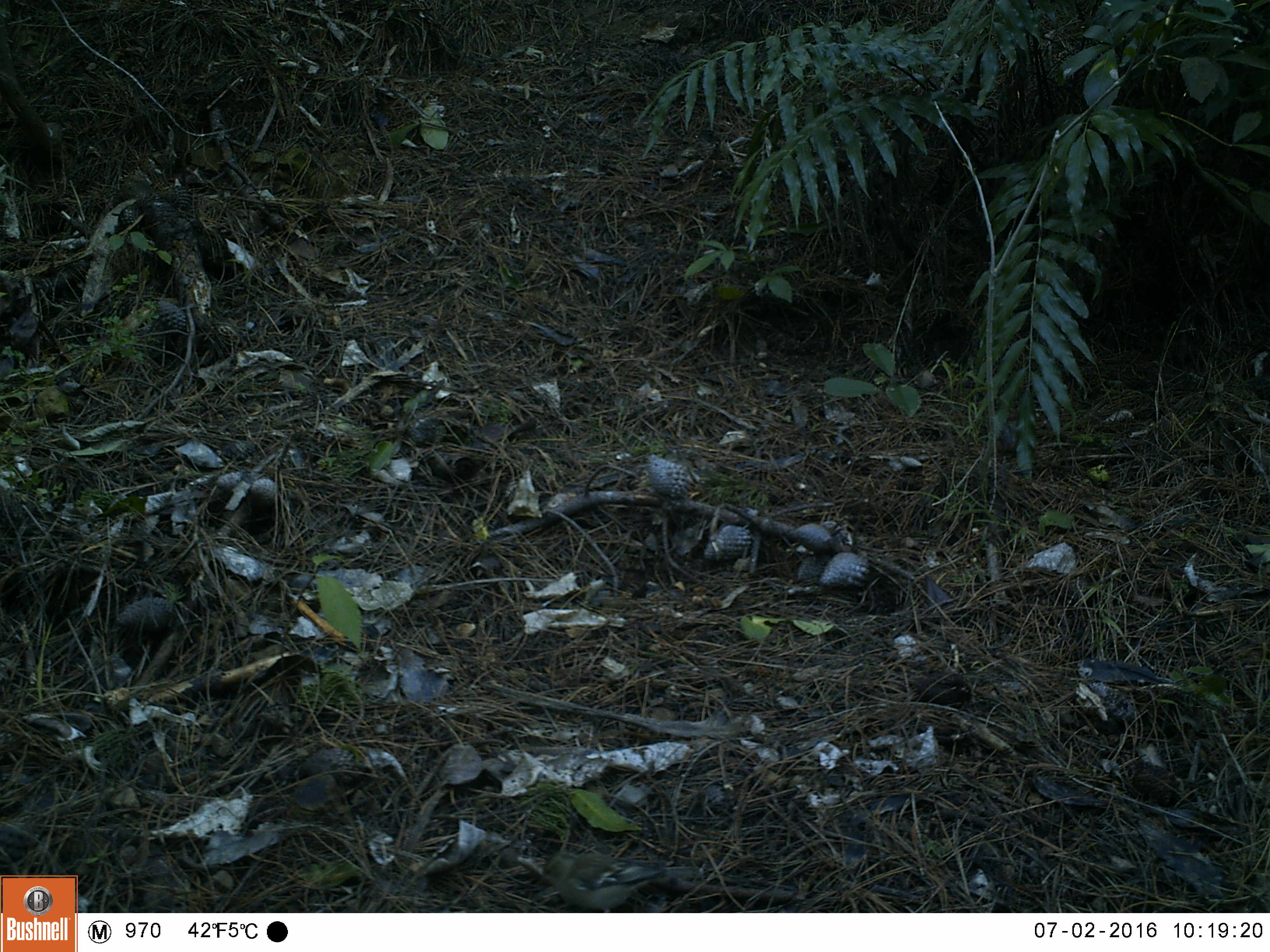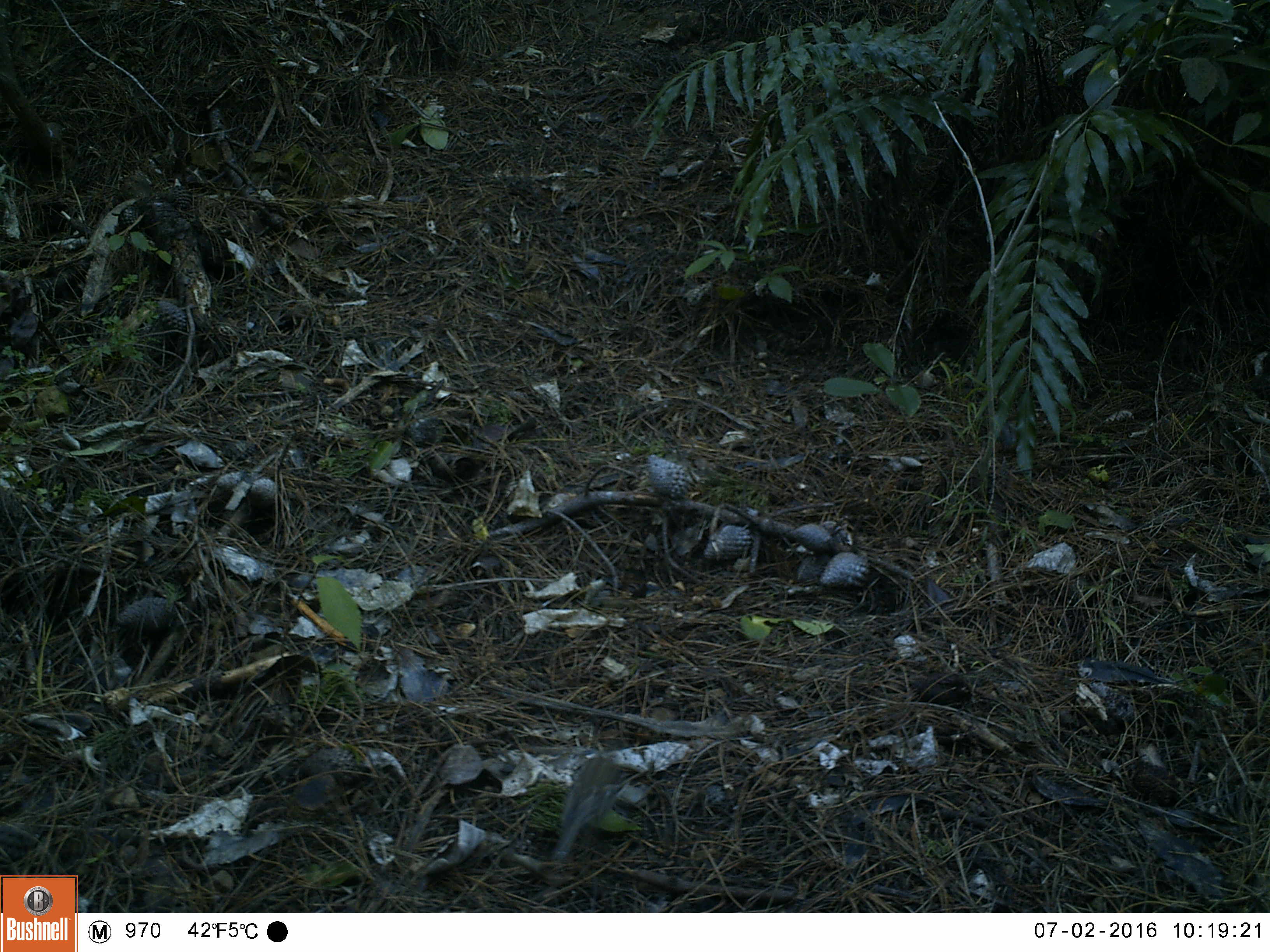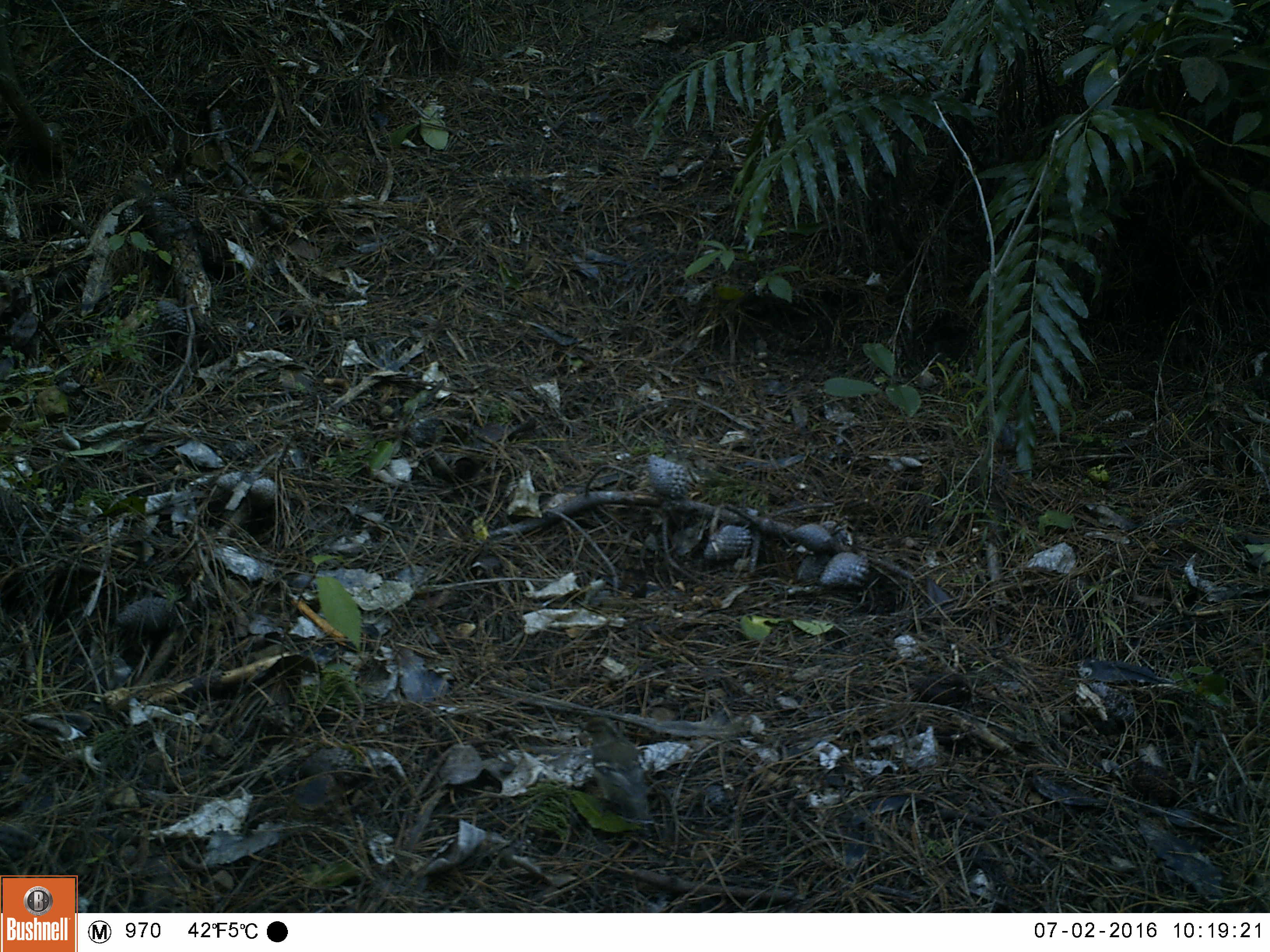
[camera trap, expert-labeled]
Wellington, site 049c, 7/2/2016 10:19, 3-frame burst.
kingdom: Animalia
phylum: Chordata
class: Aves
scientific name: Aves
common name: bird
Bird (Aves).